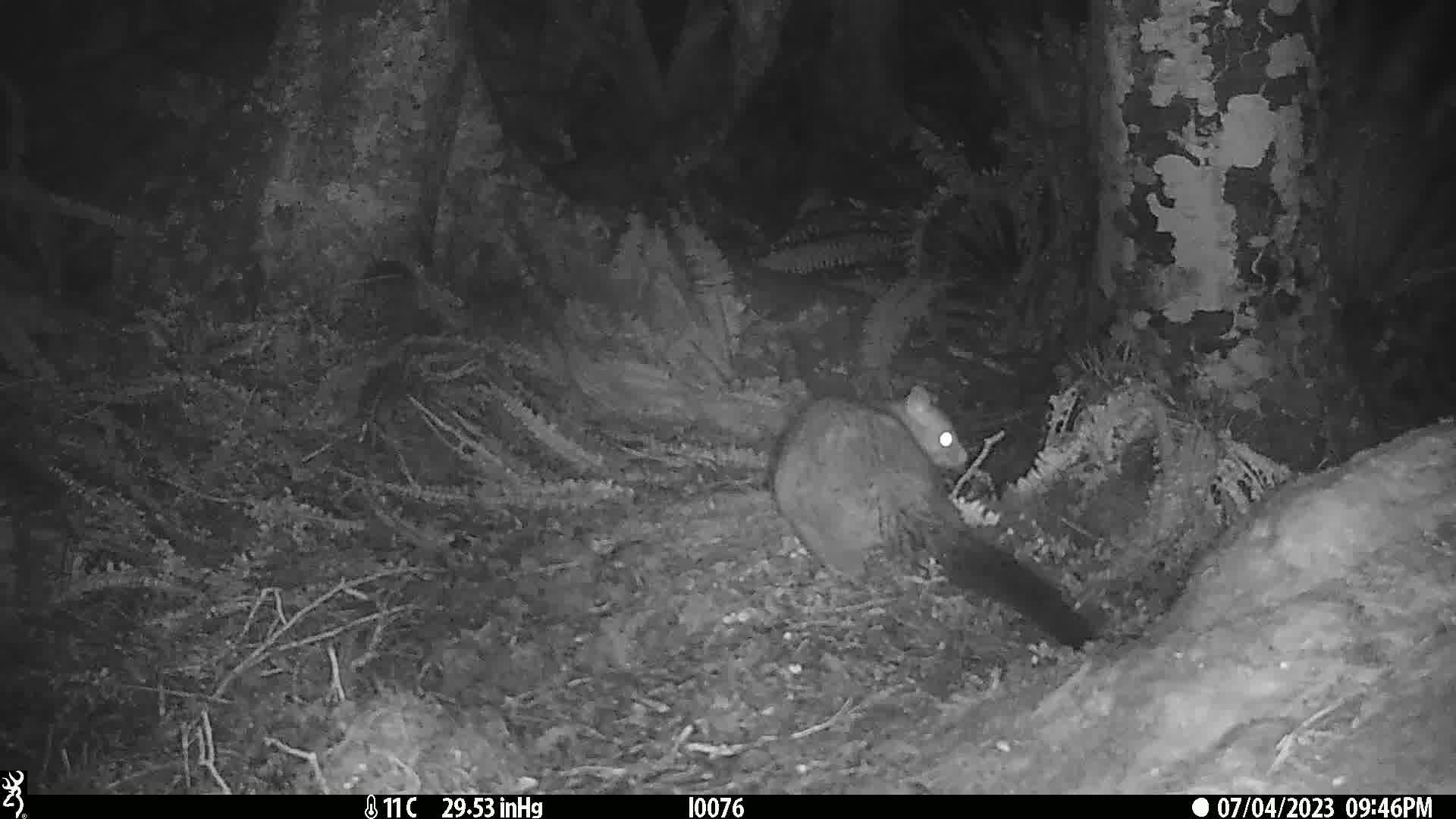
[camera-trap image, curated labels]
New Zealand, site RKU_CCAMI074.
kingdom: Animalia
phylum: Chordata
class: Mammalia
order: Diprotodontia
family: Phalangeridae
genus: Trichosurus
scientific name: Trichosurus vulpecula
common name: common brushtail possum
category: possum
Possum (common brushtail possum) (Trichosurus vulpecula).